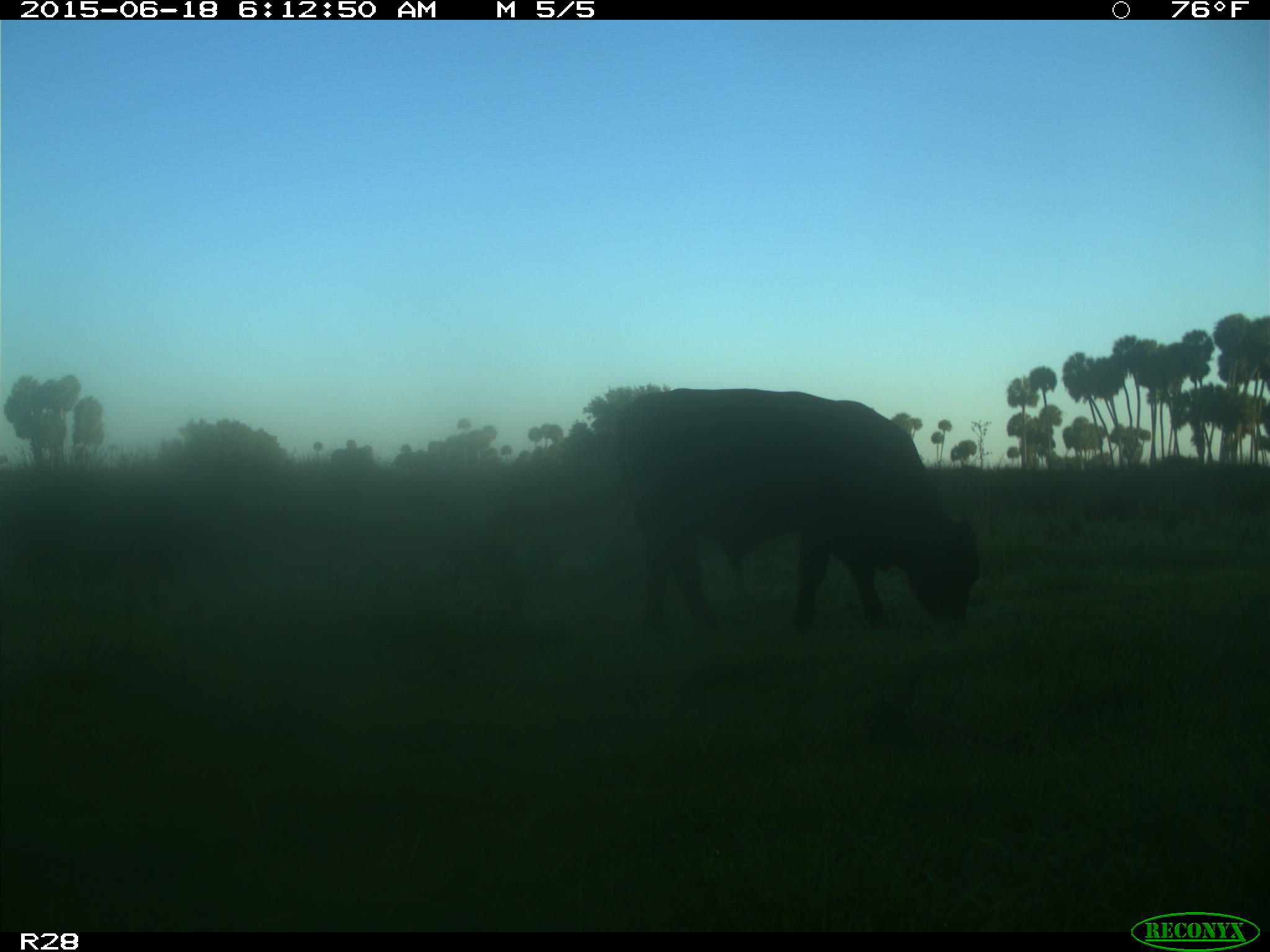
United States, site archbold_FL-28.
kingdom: Animalia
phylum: Chordata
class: Mammalia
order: Artiodactyla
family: Bovidae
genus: Bos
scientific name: Bos taurus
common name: domestic cow